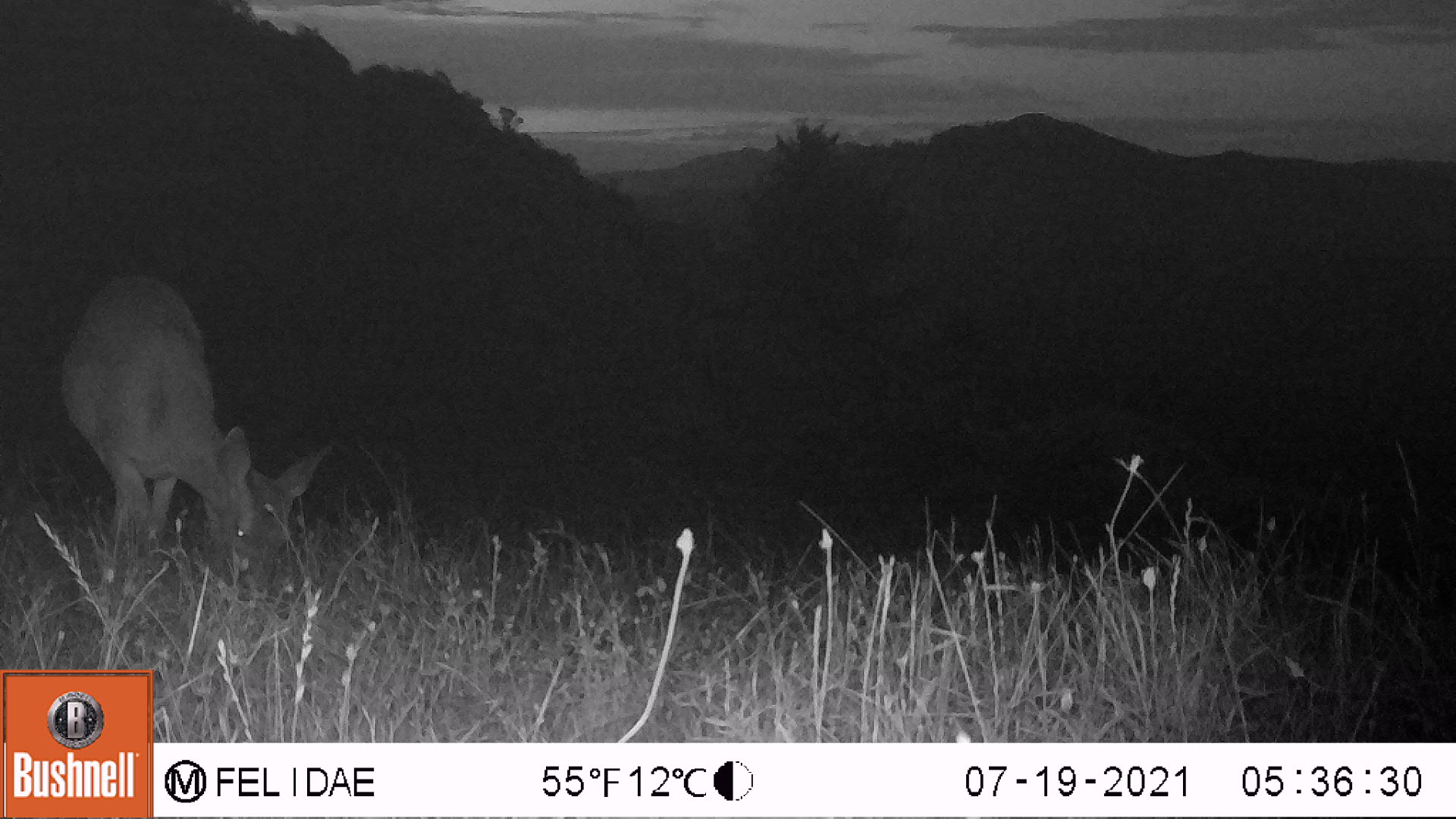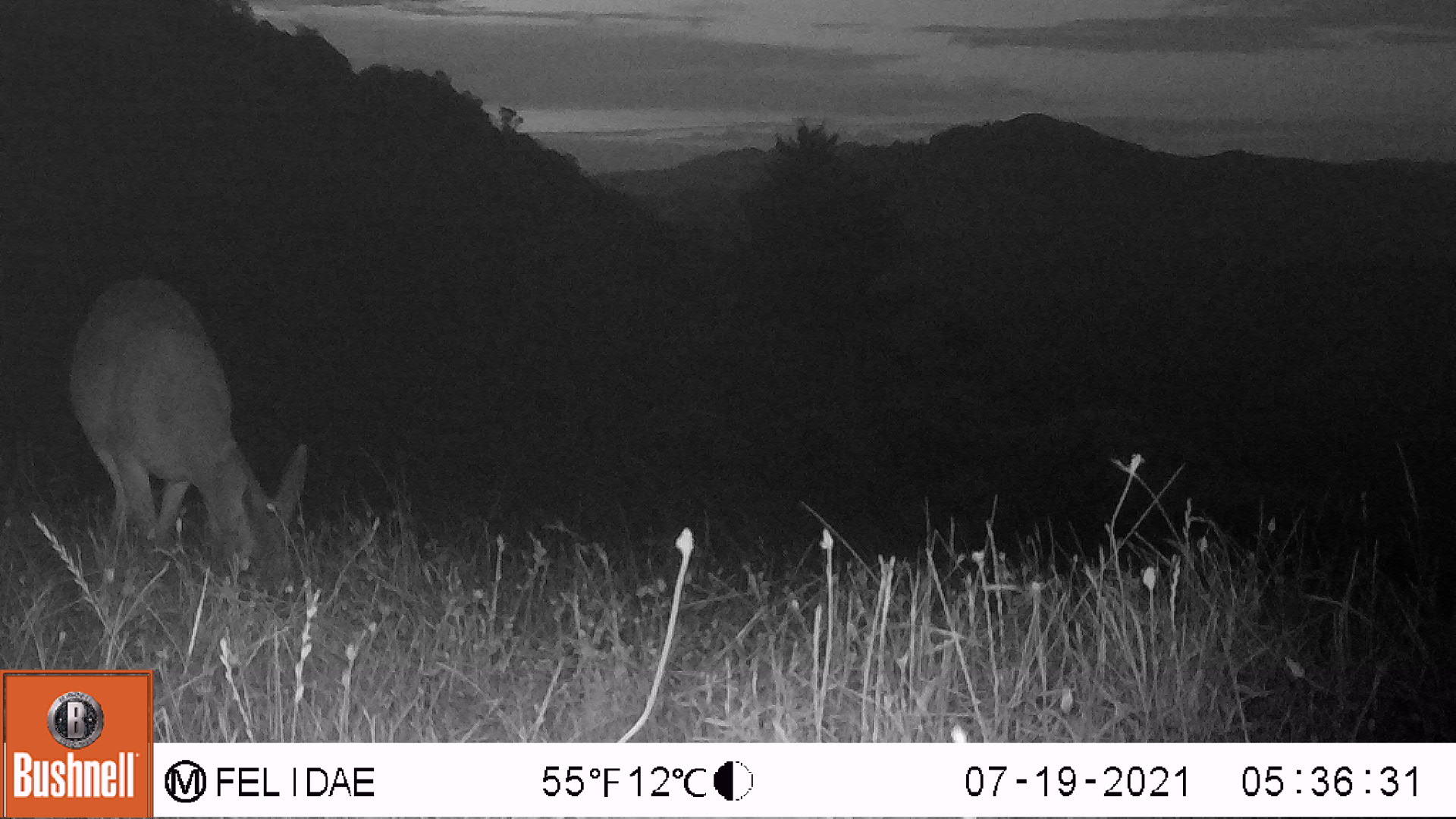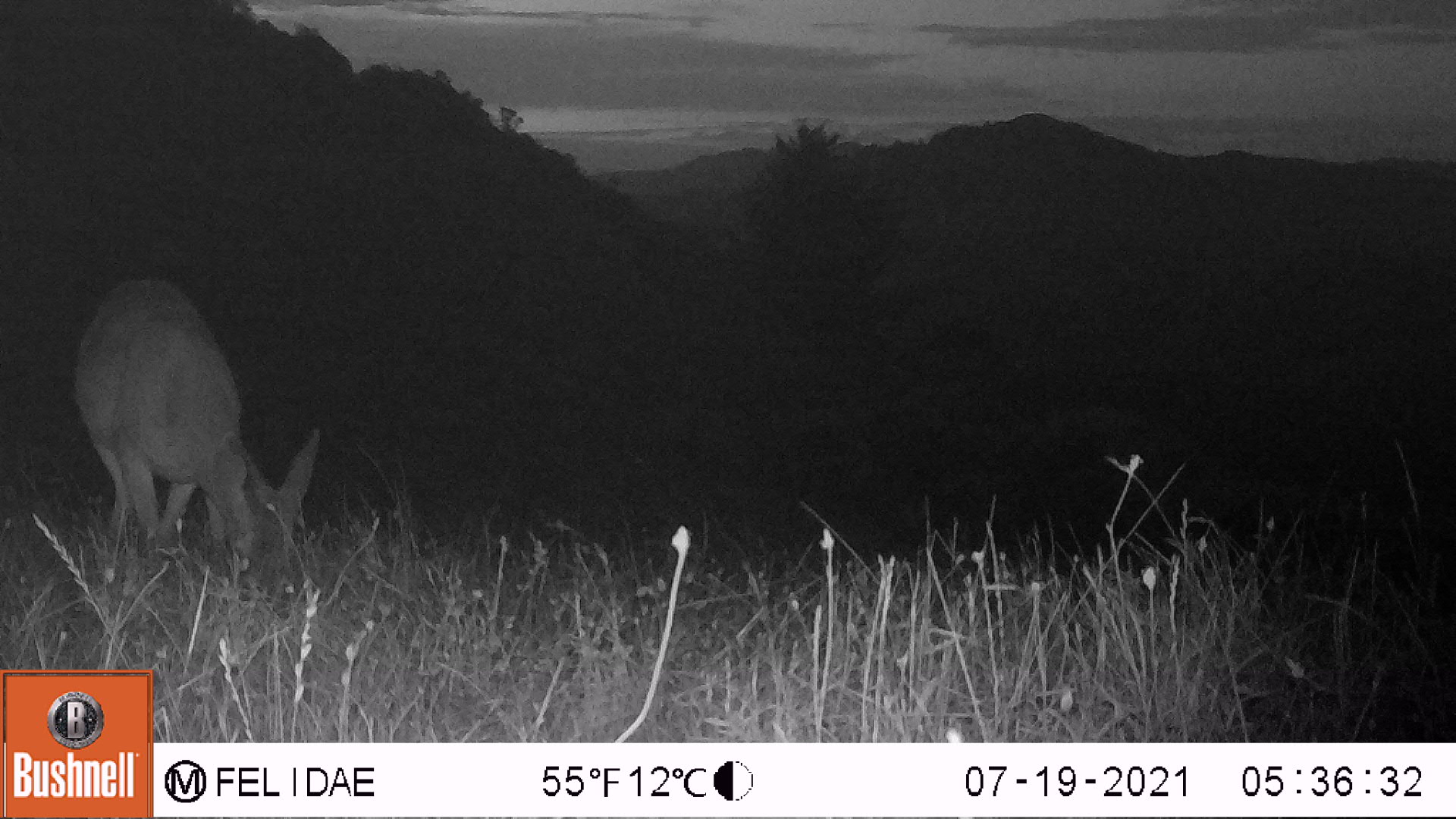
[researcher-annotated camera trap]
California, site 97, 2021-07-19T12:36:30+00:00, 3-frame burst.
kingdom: Animalia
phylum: Chordata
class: Mammalia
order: Artiodactyla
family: Cervidae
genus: Odocoileus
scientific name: Odocoileus hemionus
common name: mule deer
Mule deer (Odocoileus hemionus).